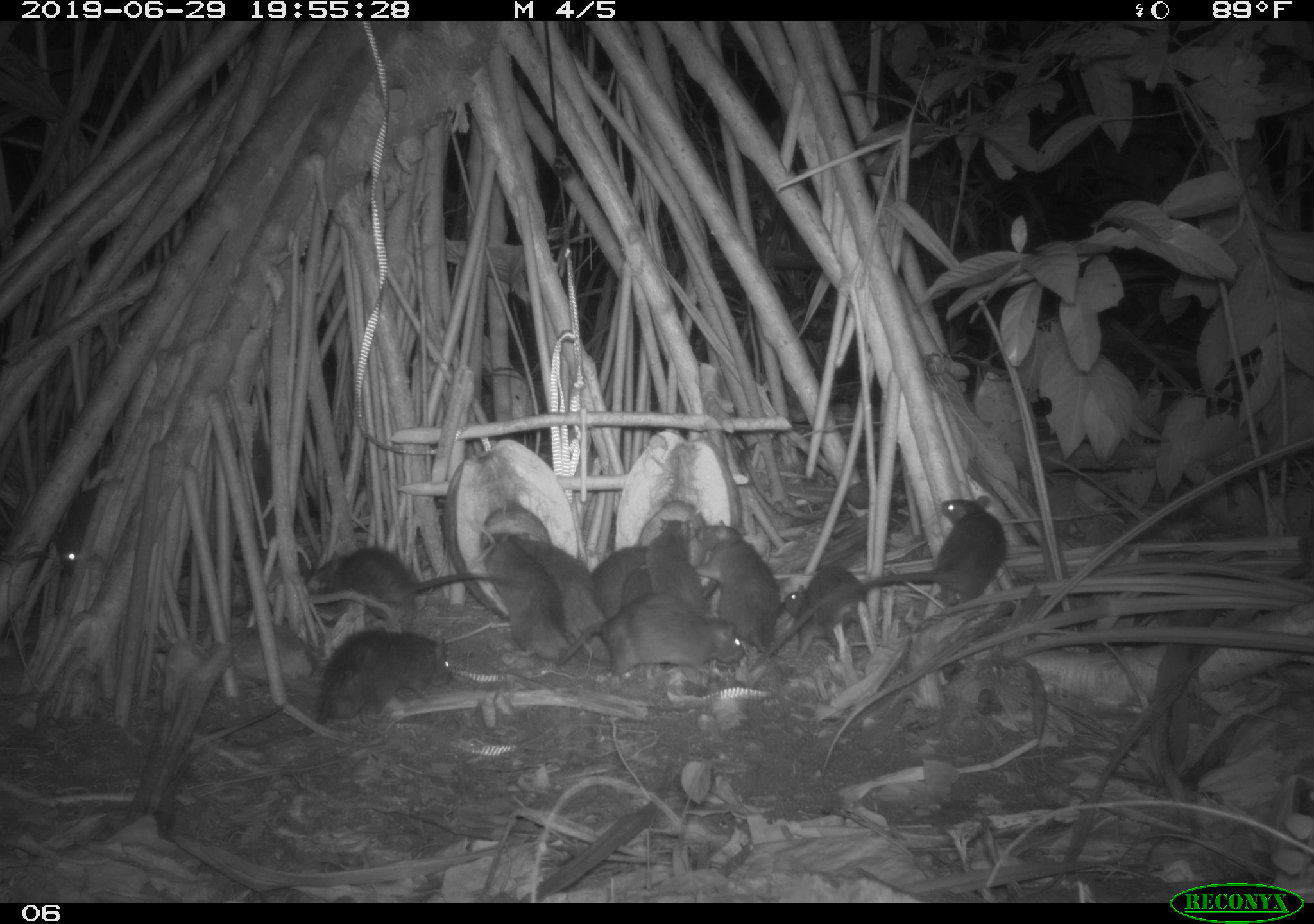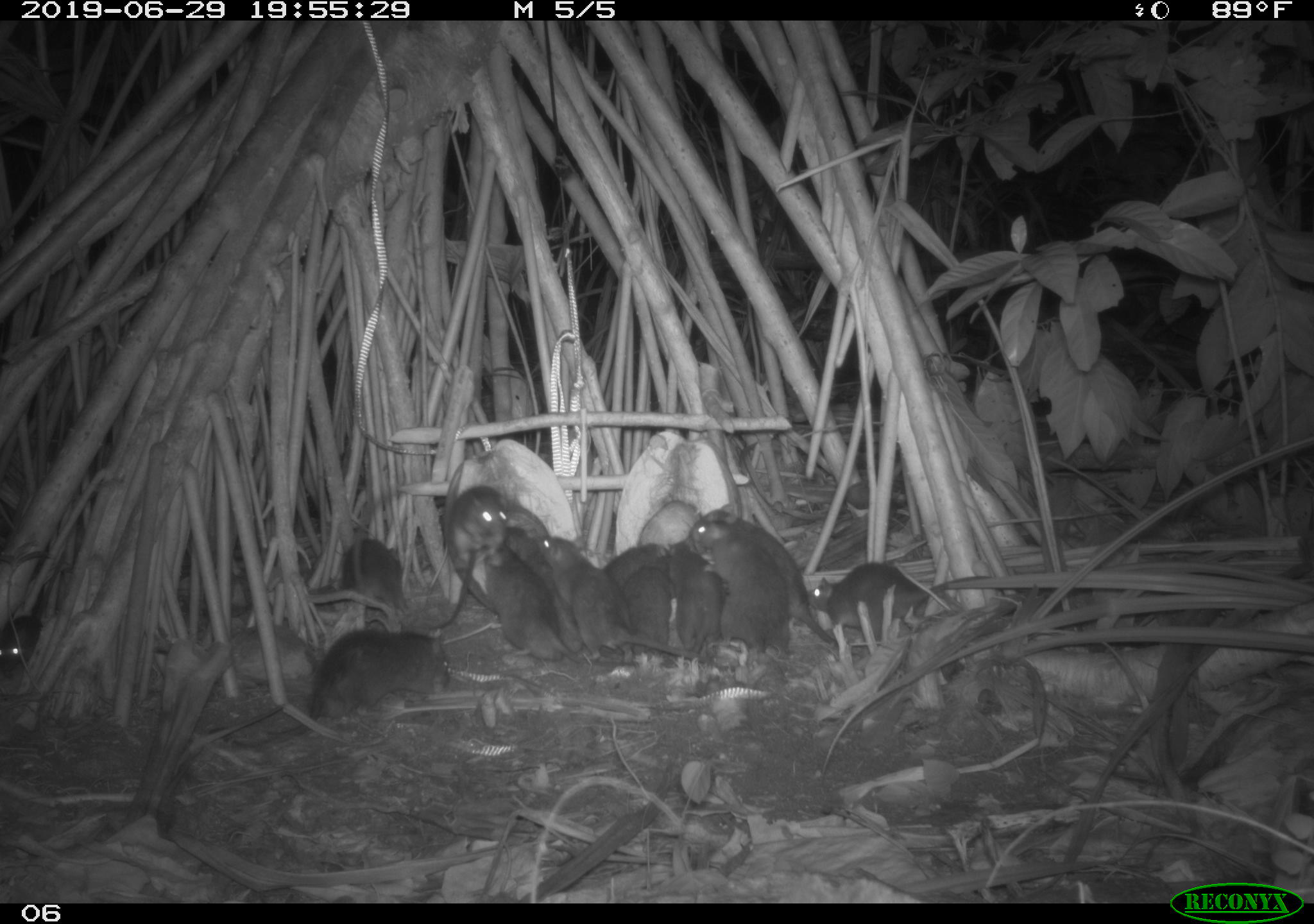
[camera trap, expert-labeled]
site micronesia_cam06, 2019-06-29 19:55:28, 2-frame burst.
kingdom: Animalia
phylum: Chordata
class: Mammalia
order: Rodentia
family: Muridae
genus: Rattus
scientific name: Rattus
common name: rat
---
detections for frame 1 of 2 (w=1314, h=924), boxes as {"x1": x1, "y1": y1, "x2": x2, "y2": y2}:
rat: {"x1": 771, "y1": 491, "x2": 1013, "y2": 665}; {"x1": 207, "y1": 623, "x2": 460, "y2": 750}; {"x1": 309, "y1": 545, "x2": 517, "y2": 628}; {"x1": 548, "y1": 608, "x2": 748, "y2": 680}; {"x1": 686, "y1": 521, "x2": 787, "y2": 663}; {"x1": 479, "y1": 530, "x2": 571, "y2": 667}; {"x1": 777, "y1": 559, "x2": 889, "y2": 662}; {"x1": 516, "y1": 535, "x2": 602, "y2": 653}; {"x1": 641, "y1": 518, "x2": 712, "y2": 613}; {"x1": 52, "y1": 467, "x2": 107, "y2": 581}; {"x1": 590, "y1": 539, "x2": 649, "y2": 624}; {"x1": 617, "y1": 560, "x2": 657, "y2": 613}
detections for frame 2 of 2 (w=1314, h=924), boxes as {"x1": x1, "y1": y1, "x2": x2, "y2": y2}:
rat: {"x1": 232, "y1": 623, "x2": 456, "y2": 755}; {"x1": 690, "y1": 502, "x2": 845, "y2": 648}; {"x1": 540, "y1": 530, "x2": 649, "y2": 674}; {"x1": 685, "y1": 518, "x2": 793, "y2": 662}; {"x1": 801, "y1": 558, "x2": 984, "y2": 633}; {"x1": 624, "y1": 540, "x2": 727, "y2": 671}; {"x1": 428, "y1": 481, "x2": 510, "y2": 635}; {"x1": 479, "y1": 534, "x2": 570, "y2": 665}; {"x1": 505, "y1": 522, "x2": 586, "y2": 662}; {"x1": 337, "y1": 534, "x2": 415, "y2": 622}; {"x1": 622, "y1": 544, "x2": 679, "y2": 662}; {"x1": 0, "y1": 603, "x2": 49, "y2": 685}; {"x1": 602, "y1": 540, "x2": 667, "y2": 584}